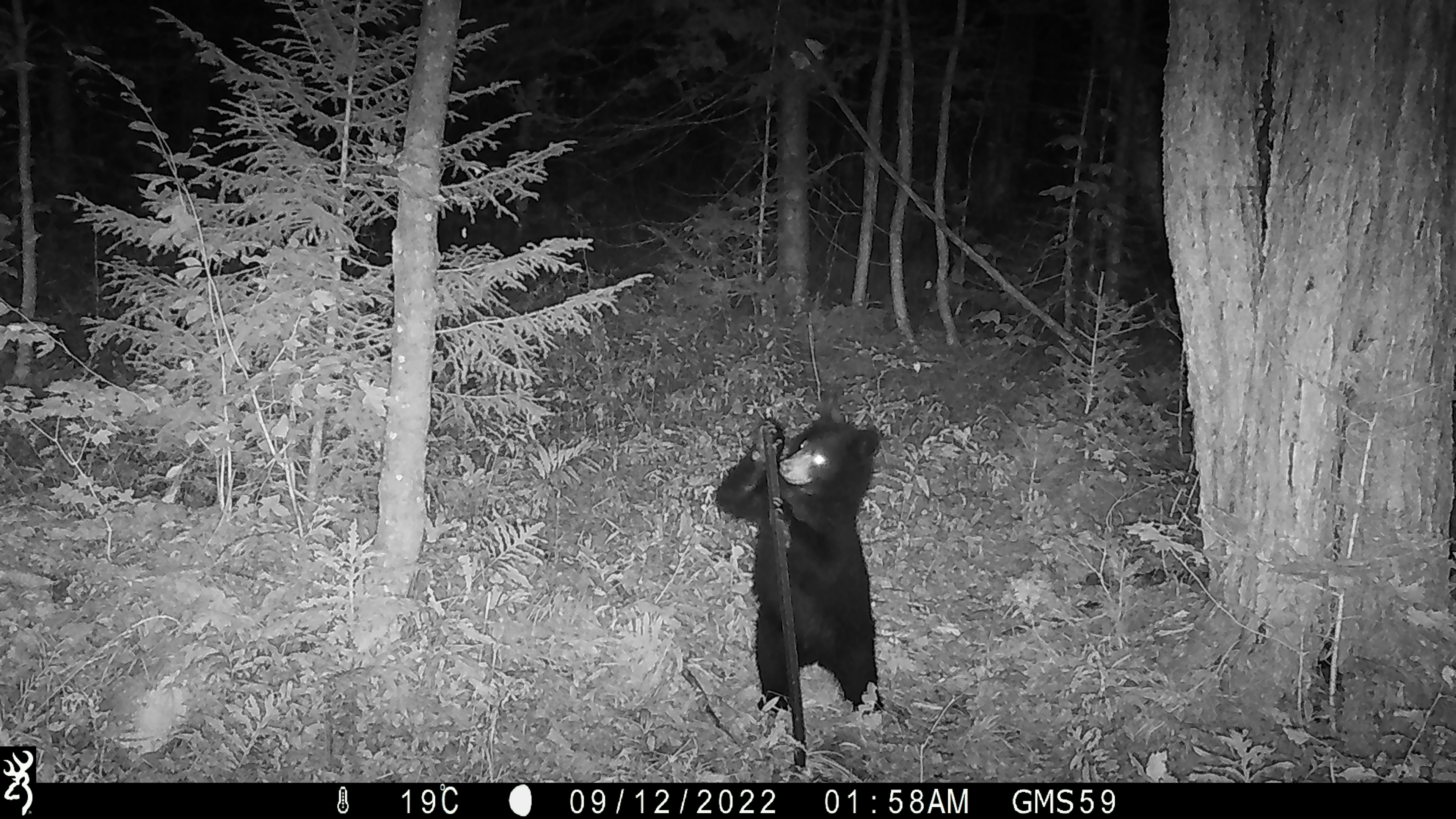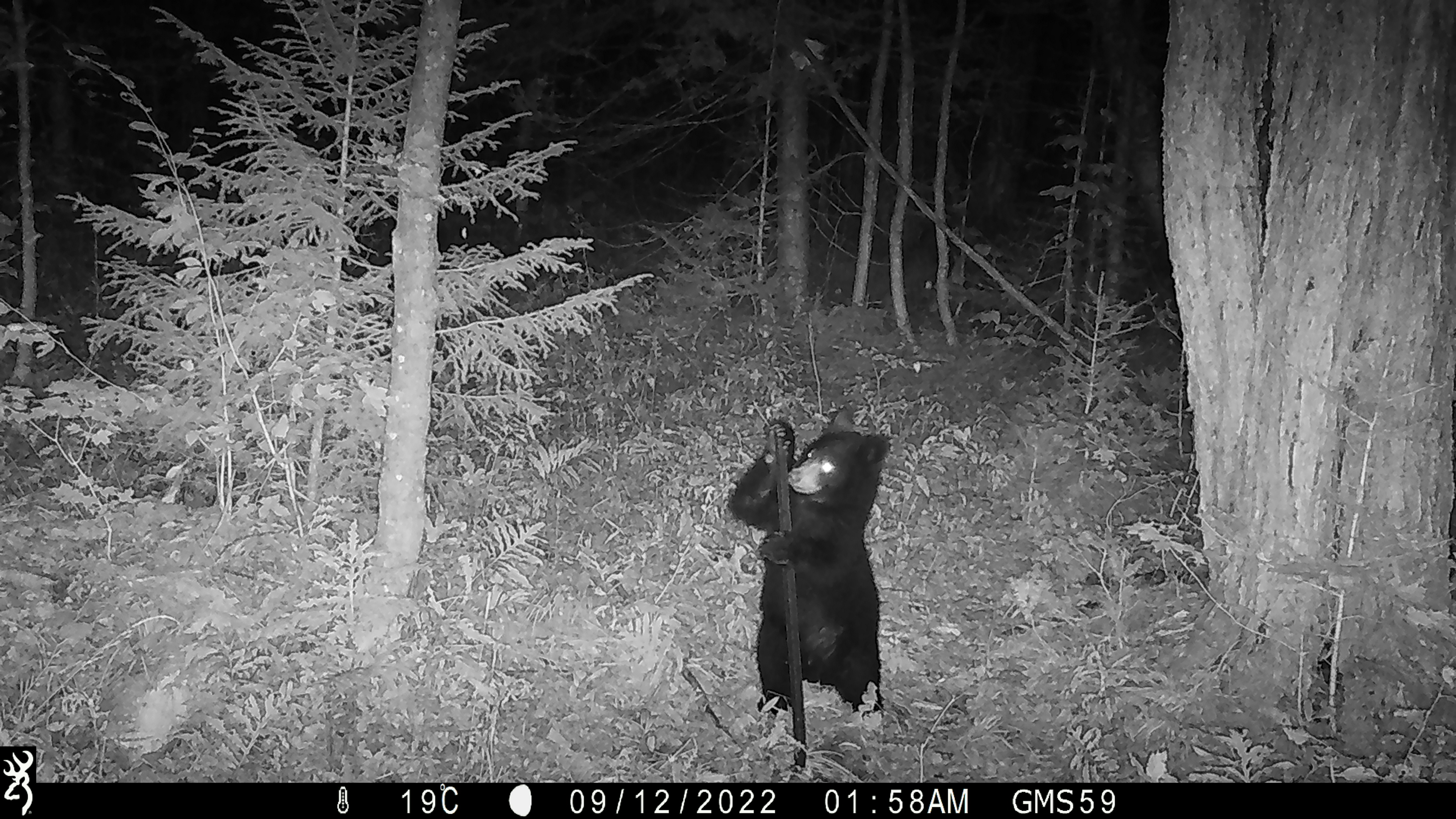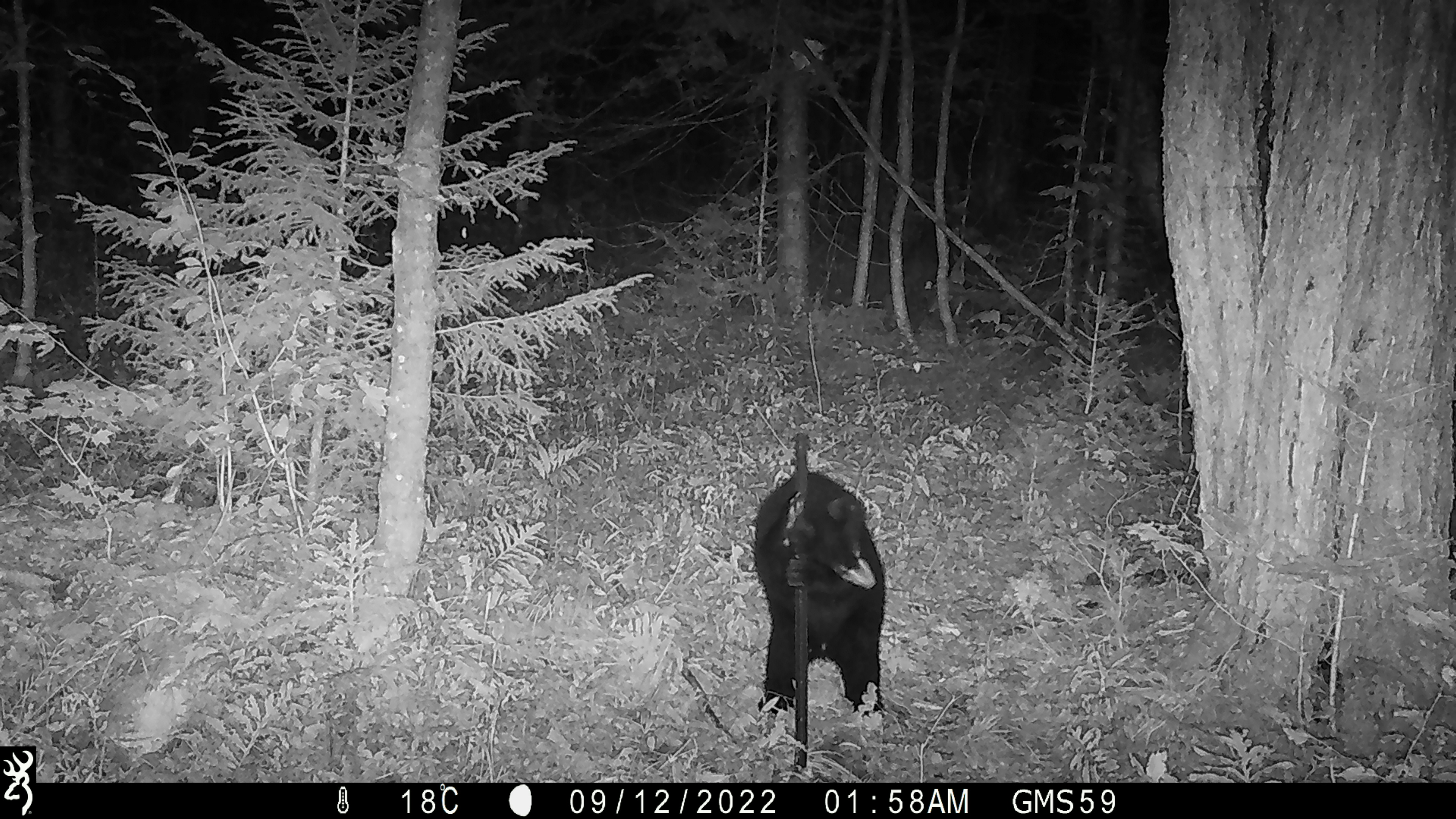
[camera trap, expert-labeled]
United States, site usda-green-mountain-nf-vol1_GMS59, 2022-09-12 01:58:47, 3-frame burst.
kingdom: Animalia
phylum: Chordata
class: Mammalia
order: Carnivora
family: Ursidae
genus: Ursus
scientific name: Ursus americanus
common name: black bear